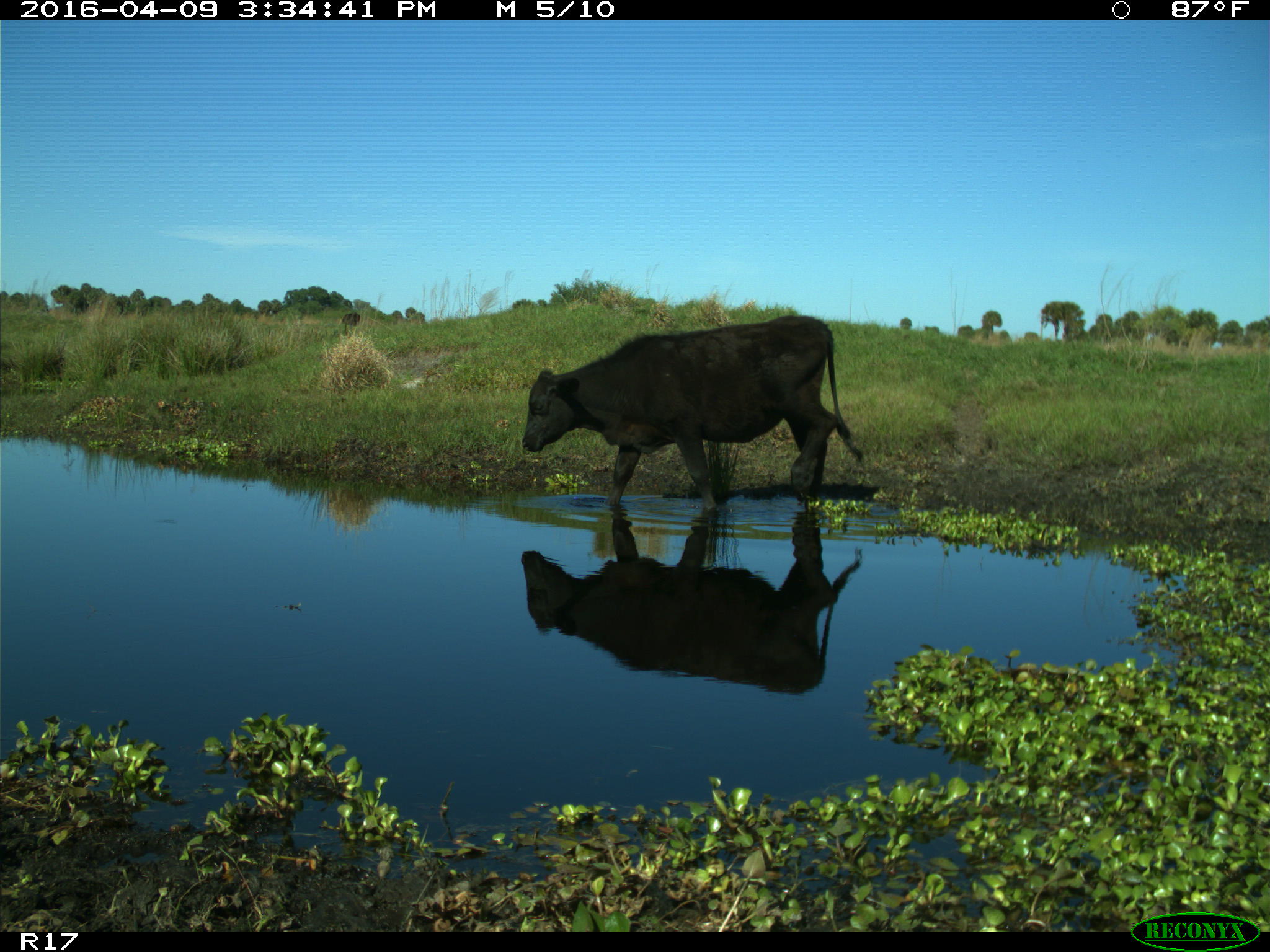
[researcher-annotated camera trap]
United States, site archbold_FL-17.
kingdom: Animalia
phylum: Chordata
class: Mammalia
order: Artiodactyla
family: Bovidae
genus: Bos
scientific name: Bos taurus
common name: domestic cow